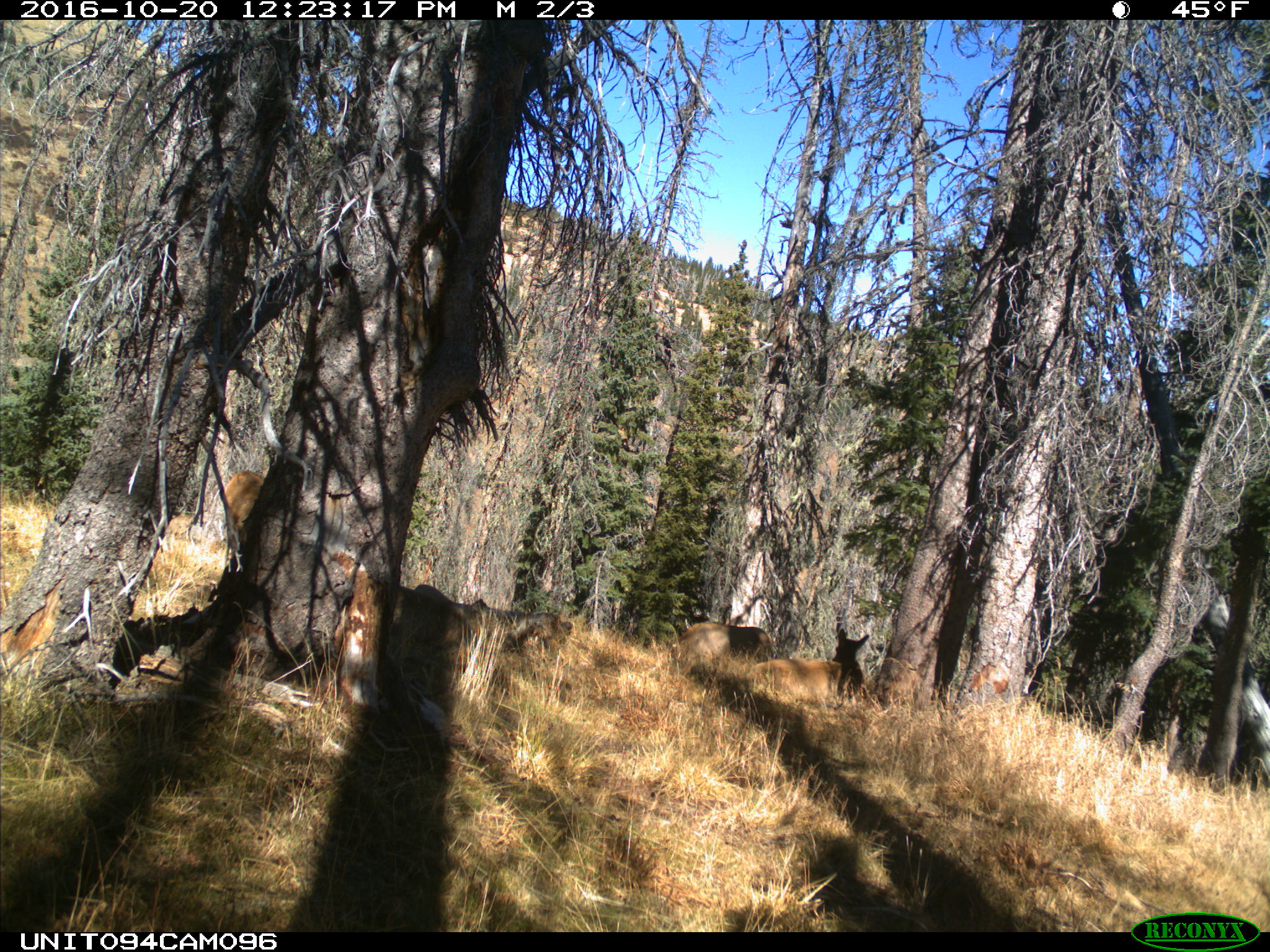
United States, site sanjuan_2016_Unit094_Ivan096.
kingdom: Animalia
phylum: Chordata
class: Mammalia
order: Artiodactyla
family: Cervidae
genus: Cervus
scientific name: Cervus elaphus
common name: red deer